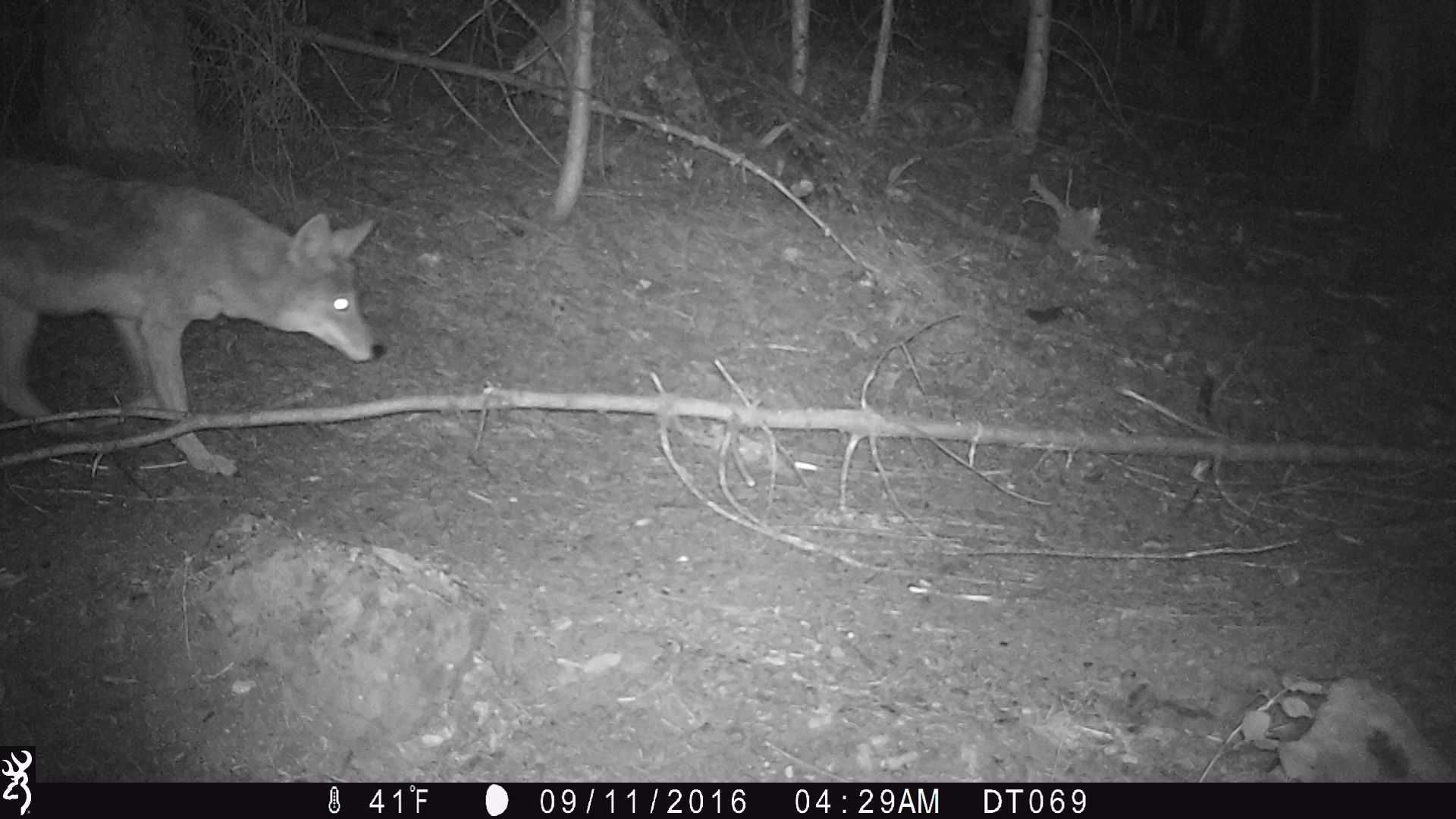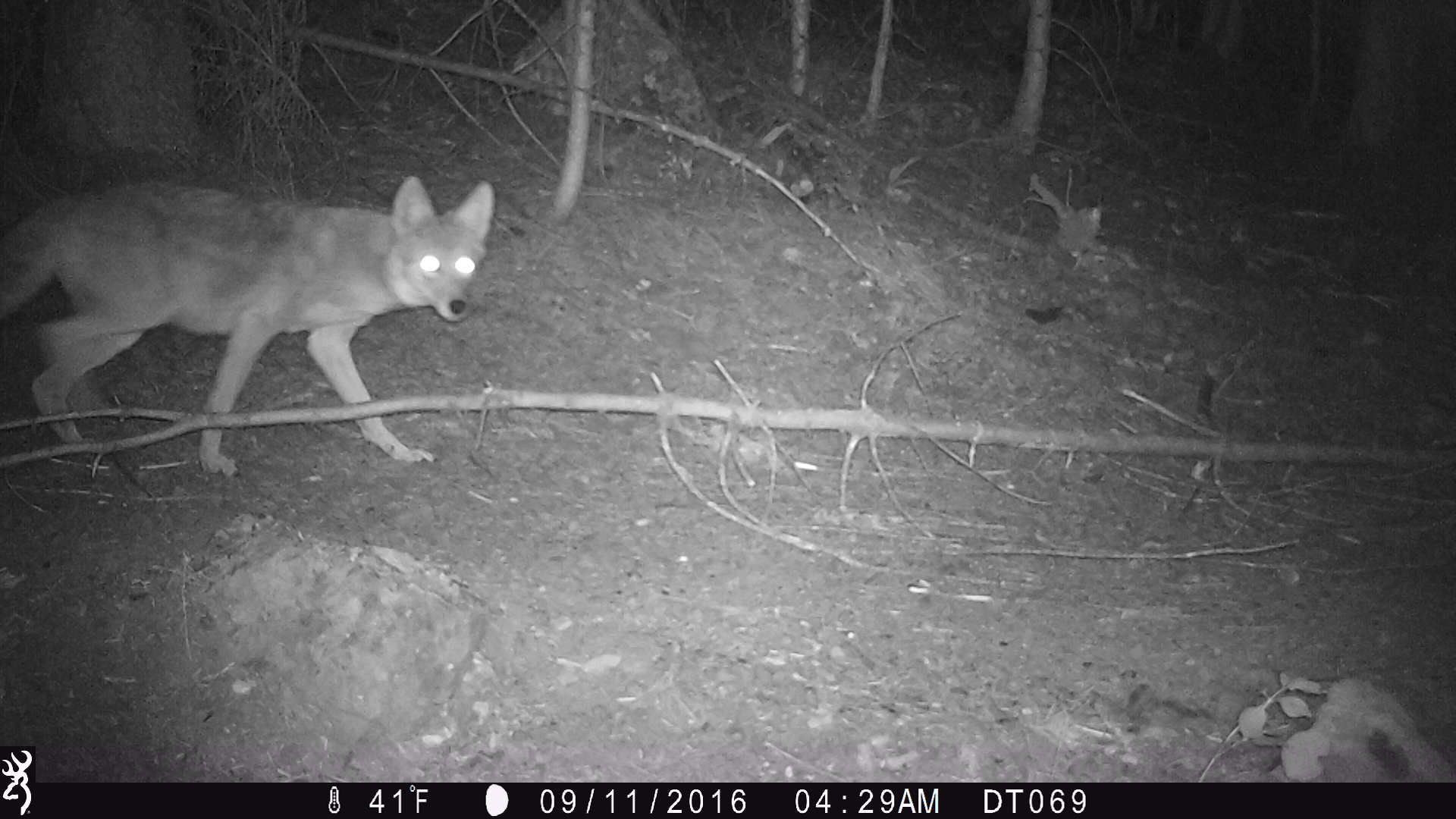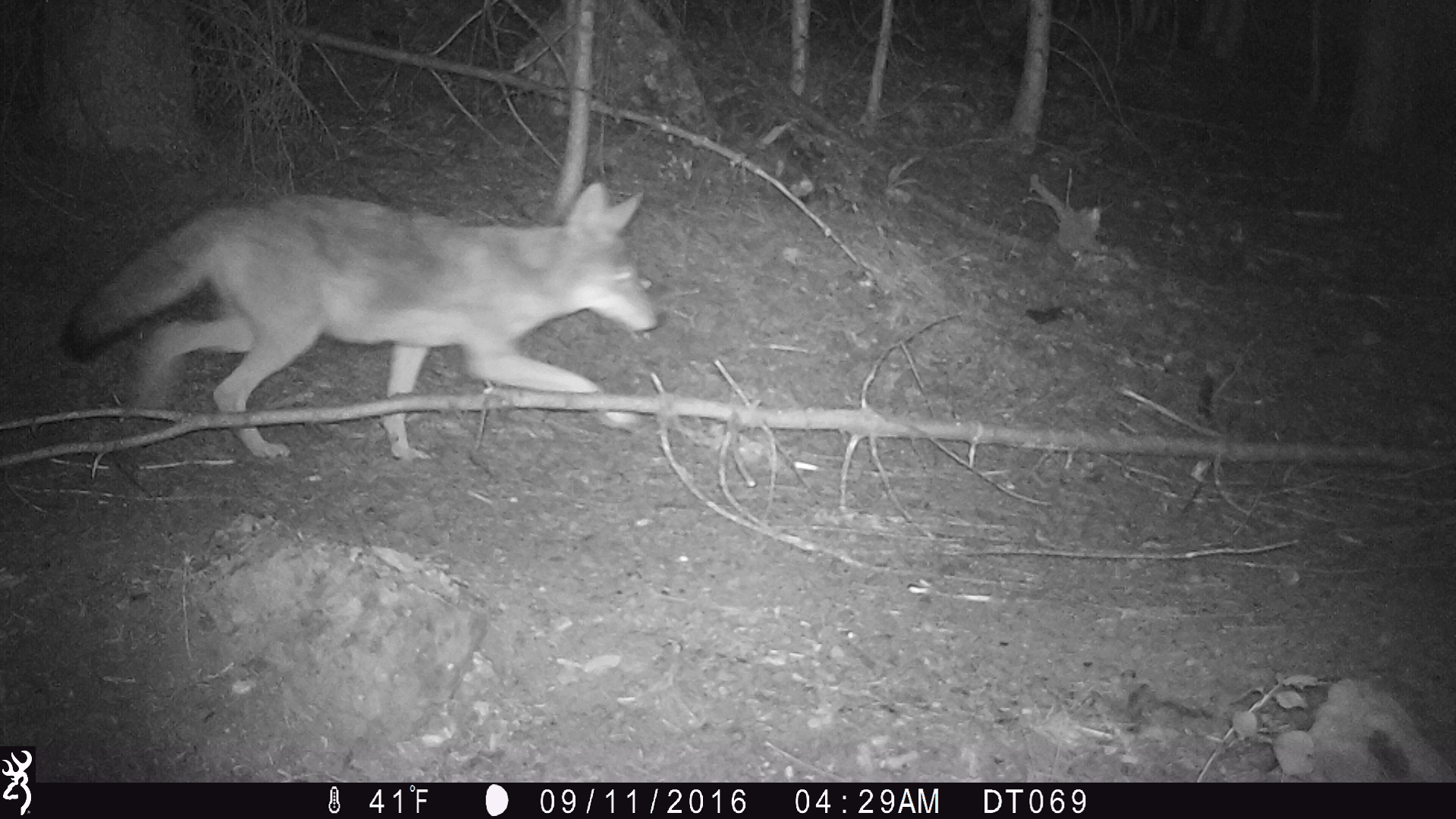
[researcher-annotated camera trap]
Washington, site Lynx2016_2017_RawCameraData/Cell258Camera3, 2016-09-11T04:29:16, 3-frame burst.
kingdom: Animalia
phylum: Chordata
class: Mammalia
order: Carnivora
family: Canidae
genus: Canis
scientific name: Canis latrans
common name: coyote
Canis latrans (coyote). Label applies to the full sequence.